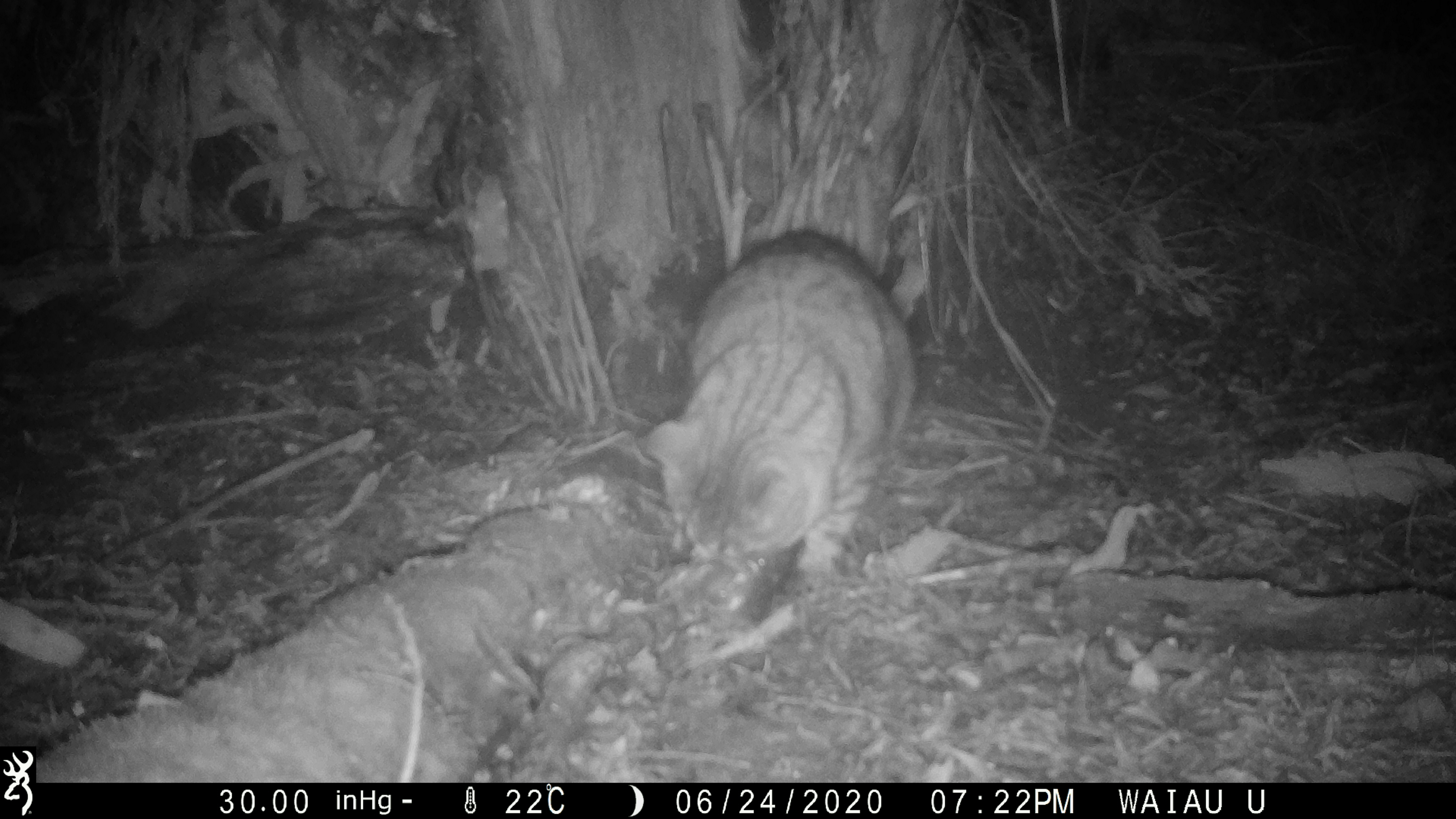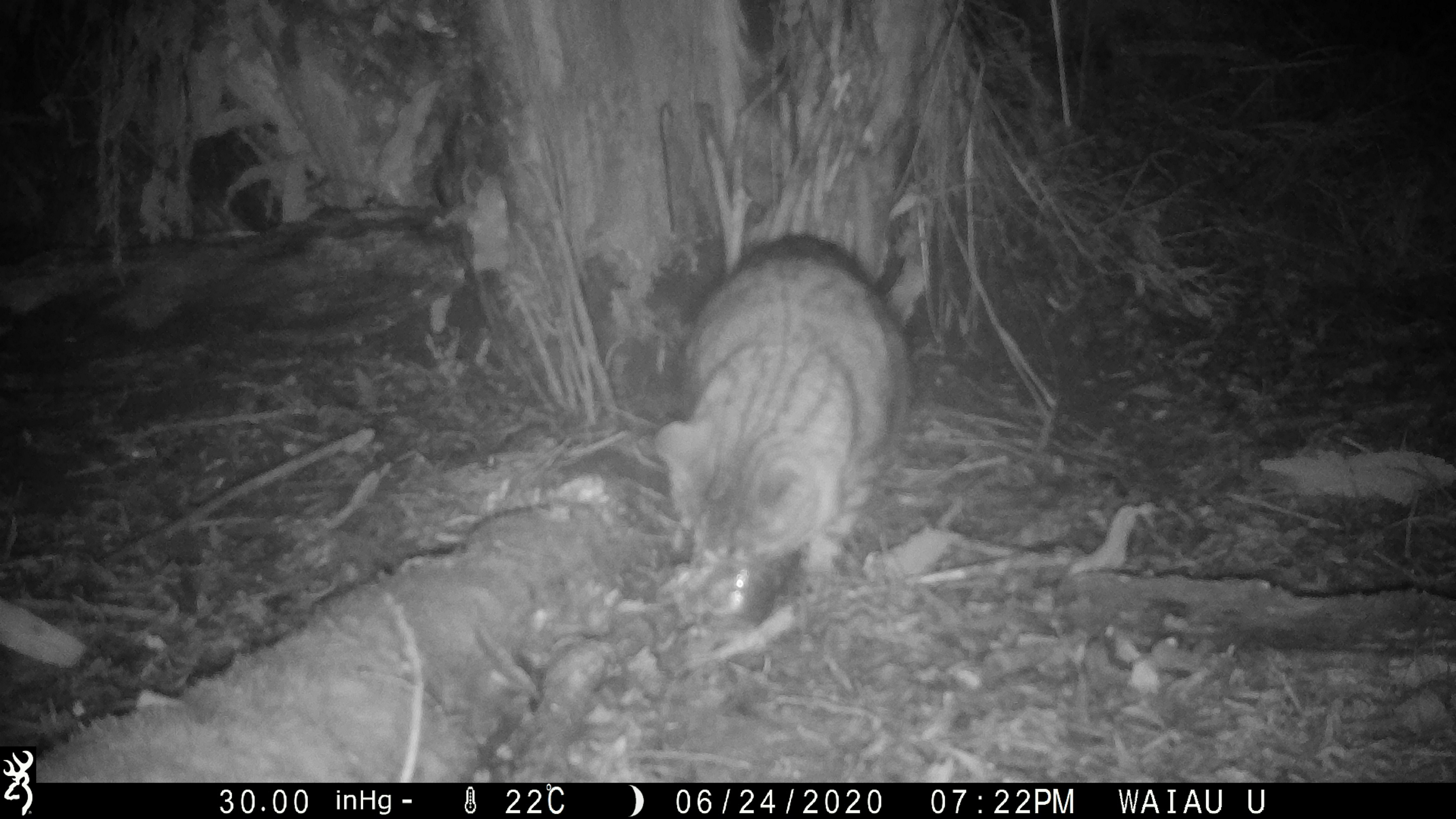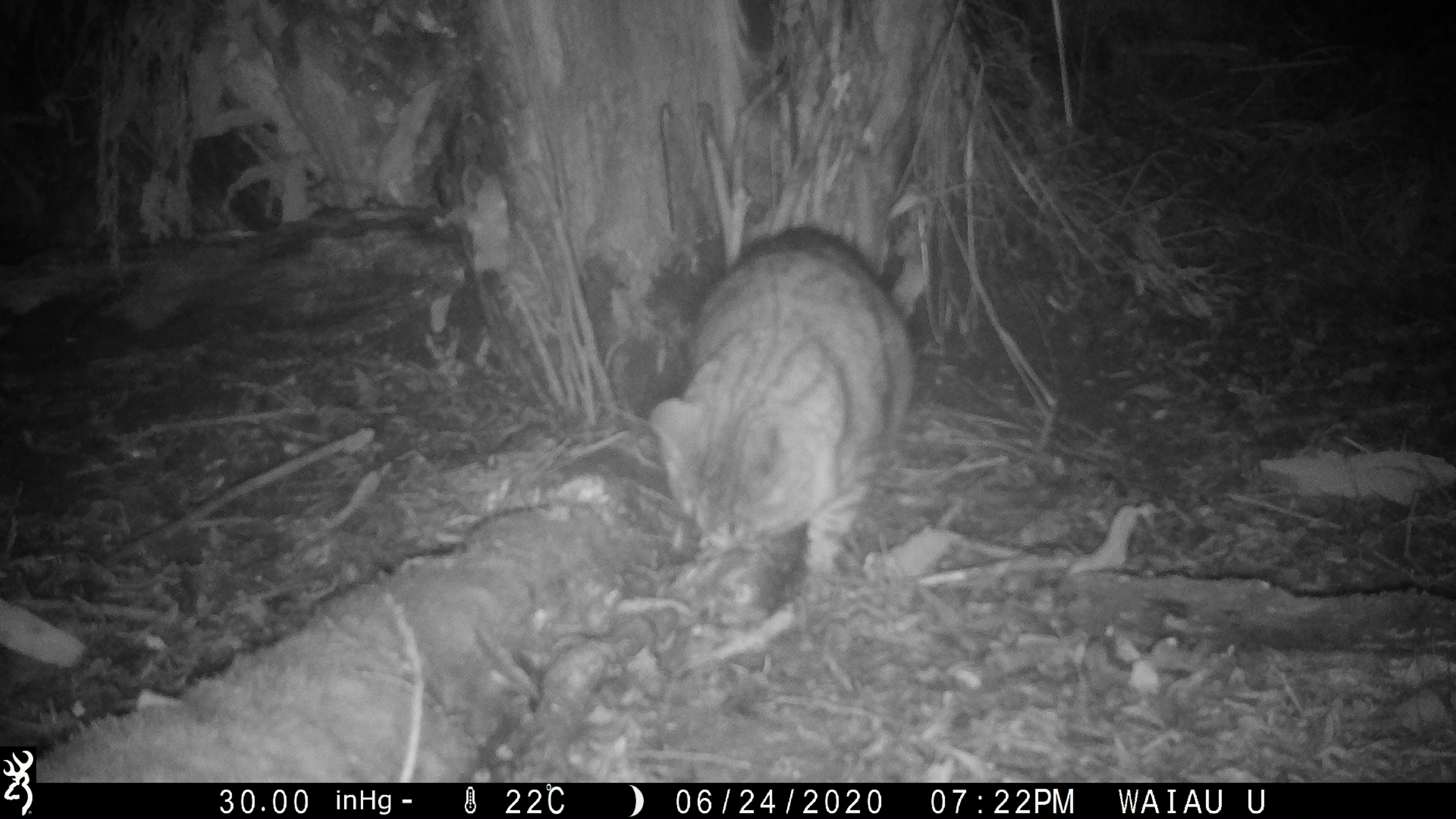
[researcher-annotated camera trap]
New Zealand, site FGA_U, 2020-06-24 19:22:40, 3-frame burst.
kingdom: Animalia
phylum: Chordata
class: Mammalia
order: Carnivora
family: Felidae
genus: Felis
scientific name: Felis catus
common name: domestic cat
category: cat